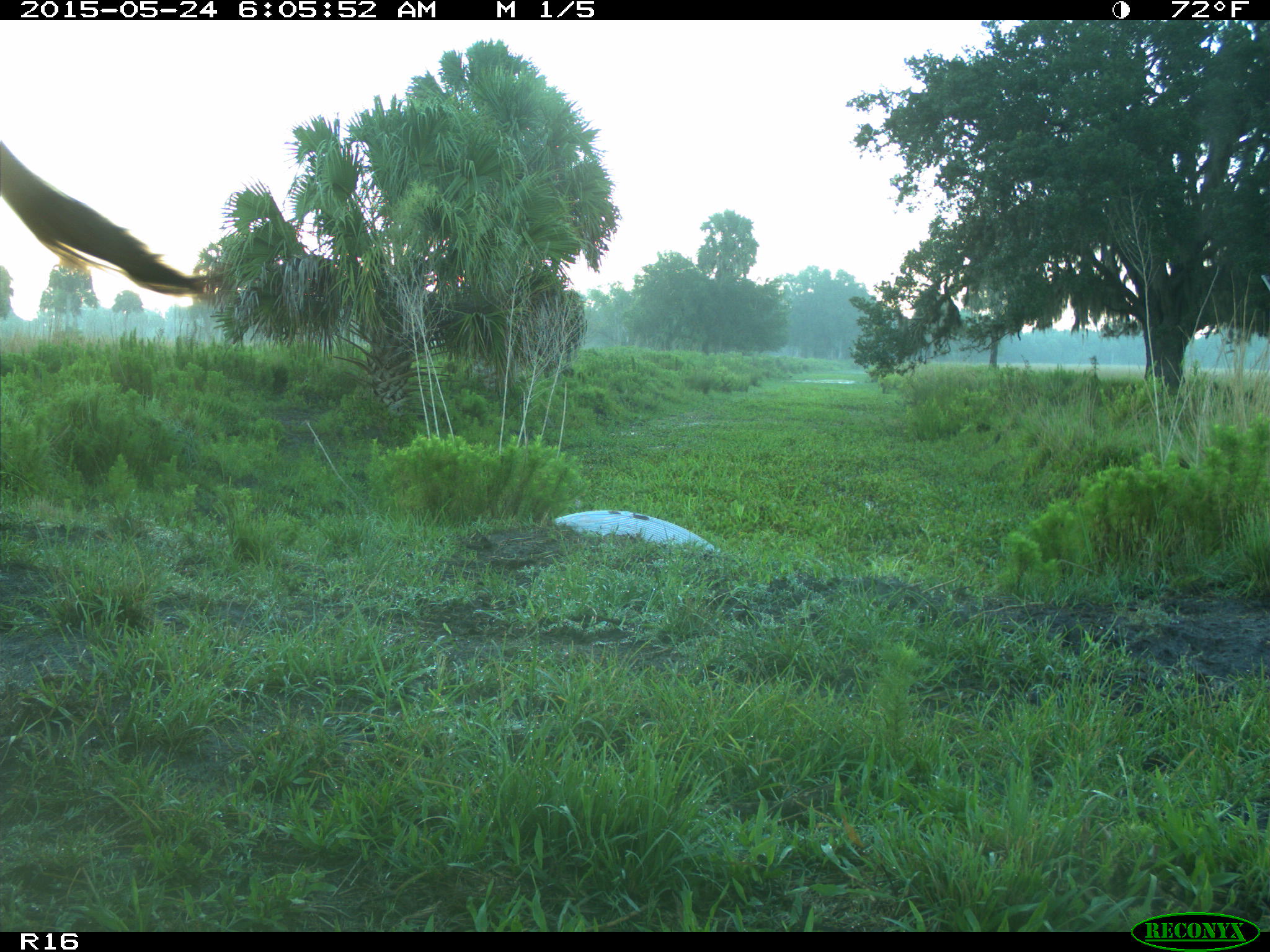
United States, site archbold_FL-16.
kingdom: Animalia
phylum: Chordata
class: Mammalia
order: Artiodactyla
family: Bovidae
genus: Bos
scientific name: Bos taurus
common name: domestic cow